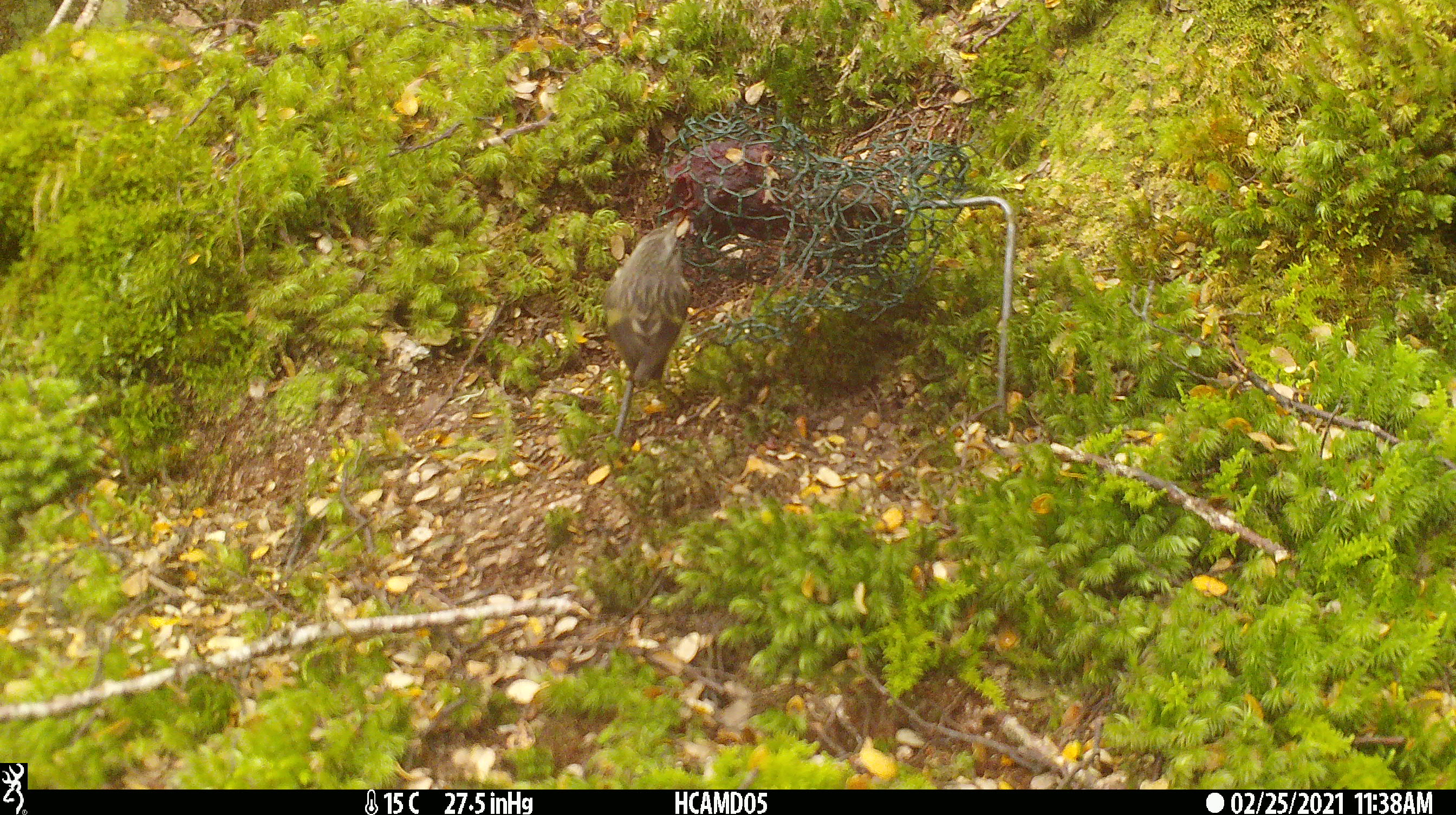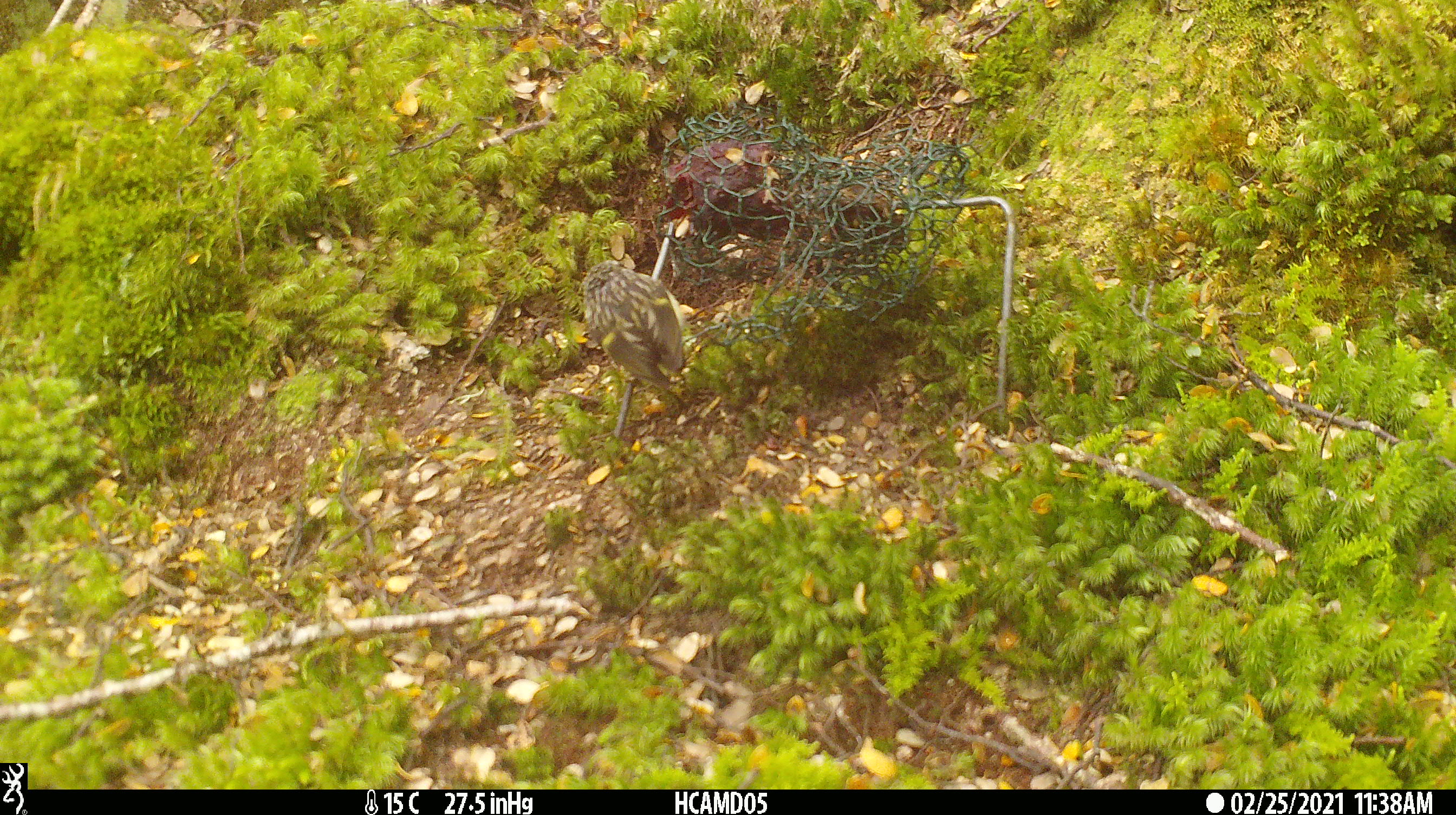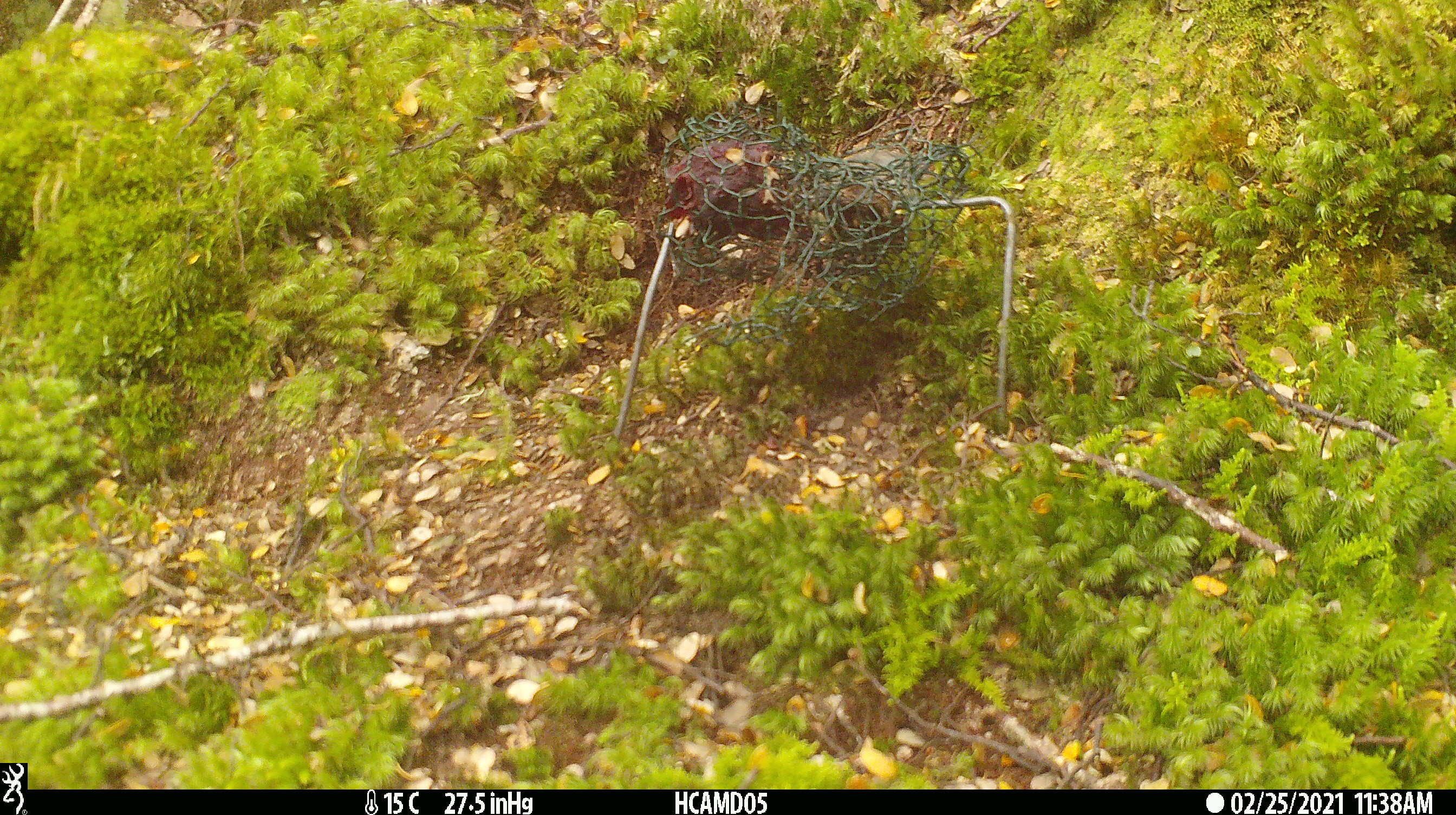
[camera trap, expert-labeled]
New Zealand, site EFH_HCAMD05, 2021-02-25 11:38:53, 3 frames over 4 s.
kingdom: Animalia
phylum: Chordata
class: Aves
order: Passeriformes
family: Acanthisittidae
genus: Acanthisitta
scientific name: Acanthisitta chloris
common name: rifleman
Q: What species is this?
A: Rifleman (Acanthisitta chloris).